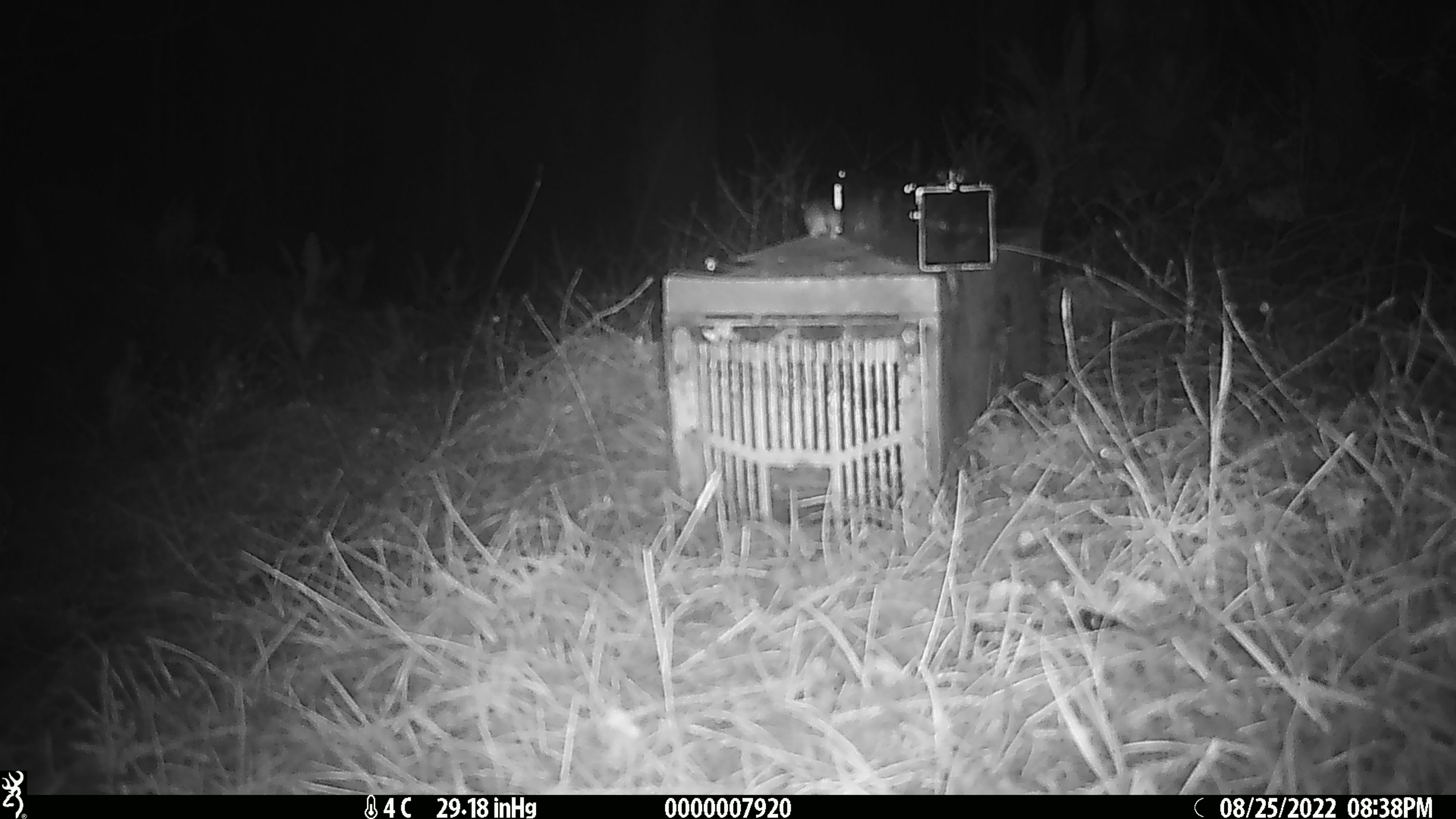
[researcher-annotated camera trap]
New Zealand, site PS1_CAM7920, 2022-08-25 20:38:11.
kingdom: Animalia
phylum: Chordata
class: Mammalia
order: Rodentia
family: Muridae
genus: Mus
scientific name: Mus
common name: mouse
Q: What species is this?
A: Mouse (Mus).